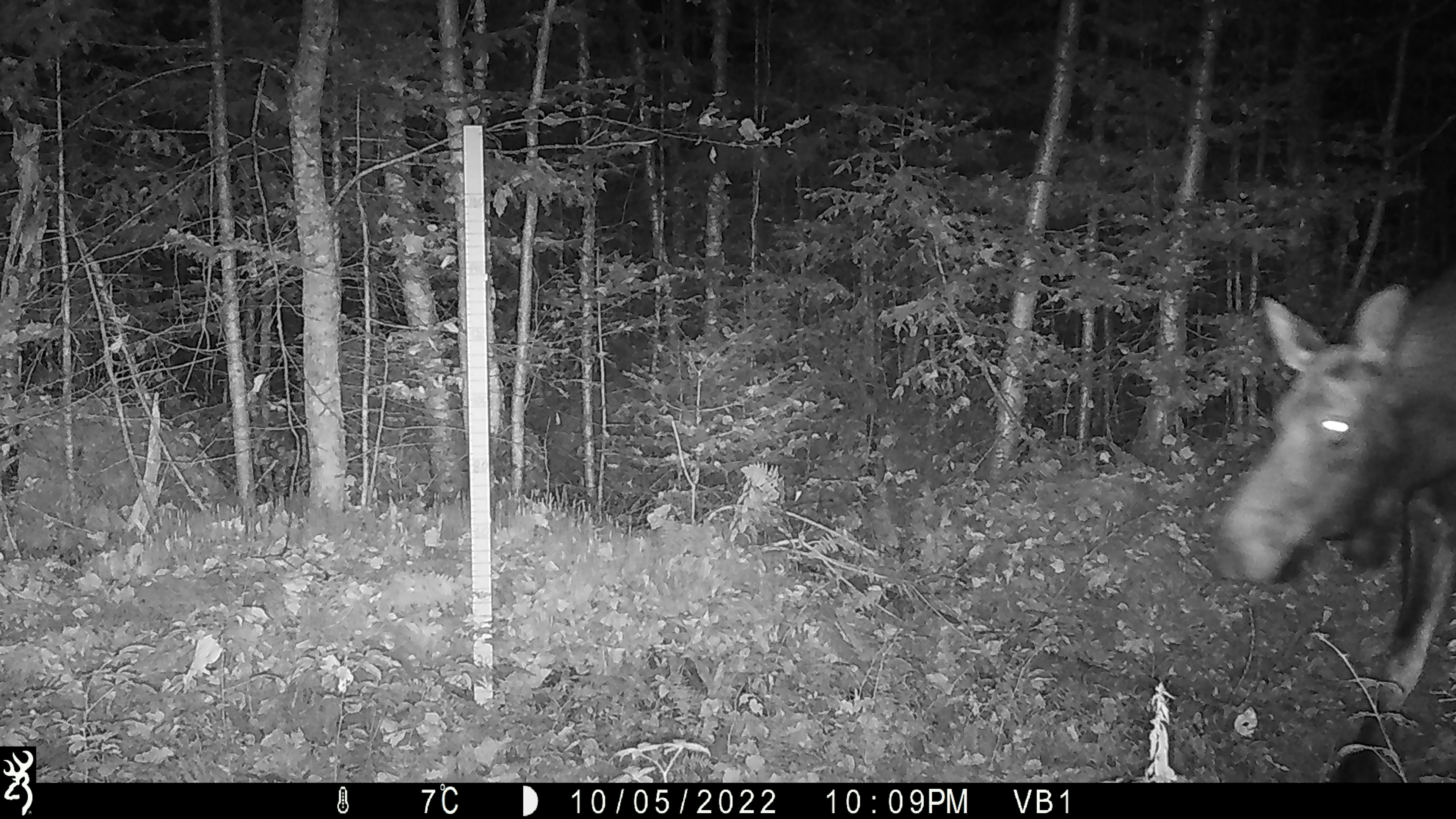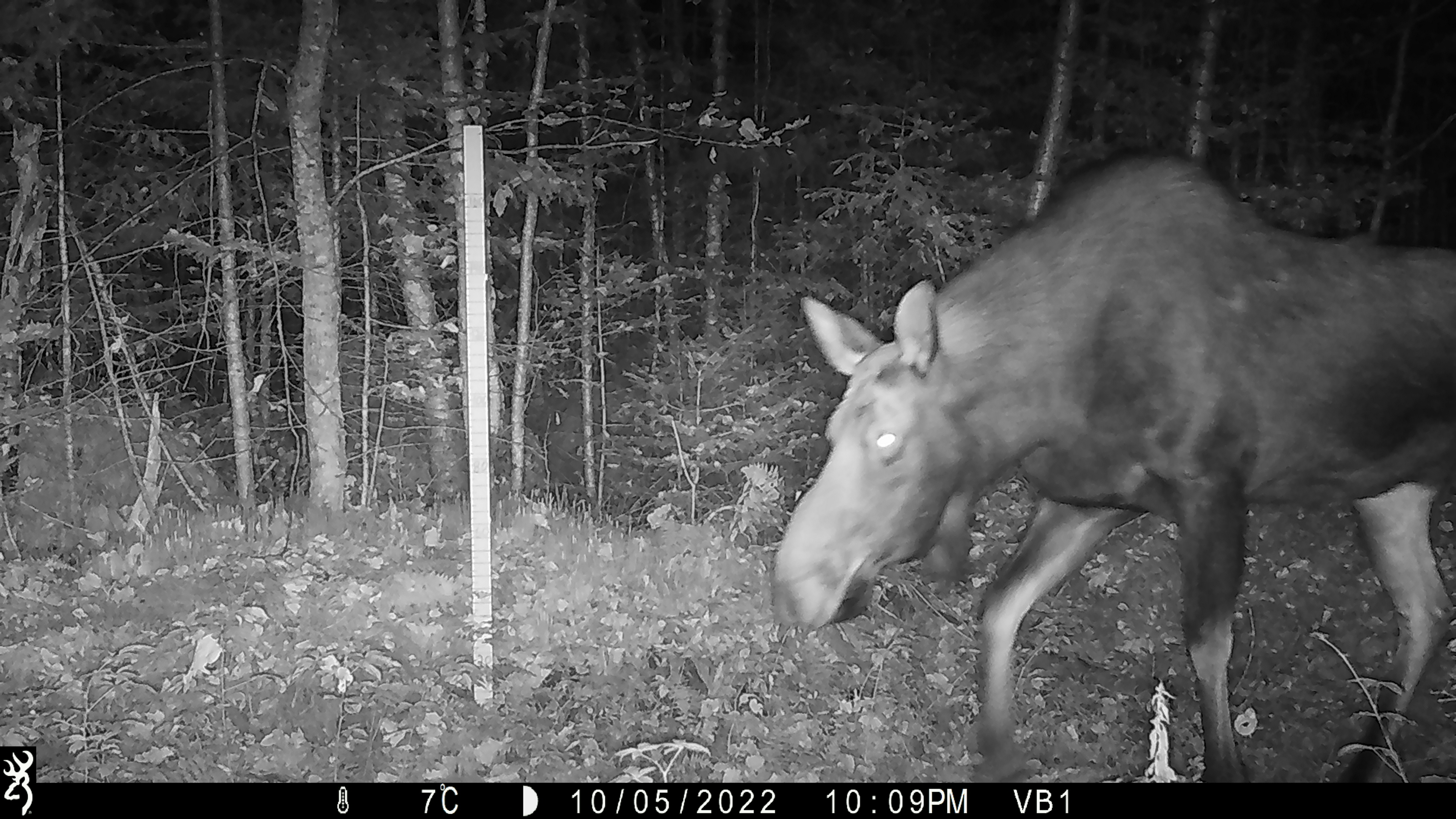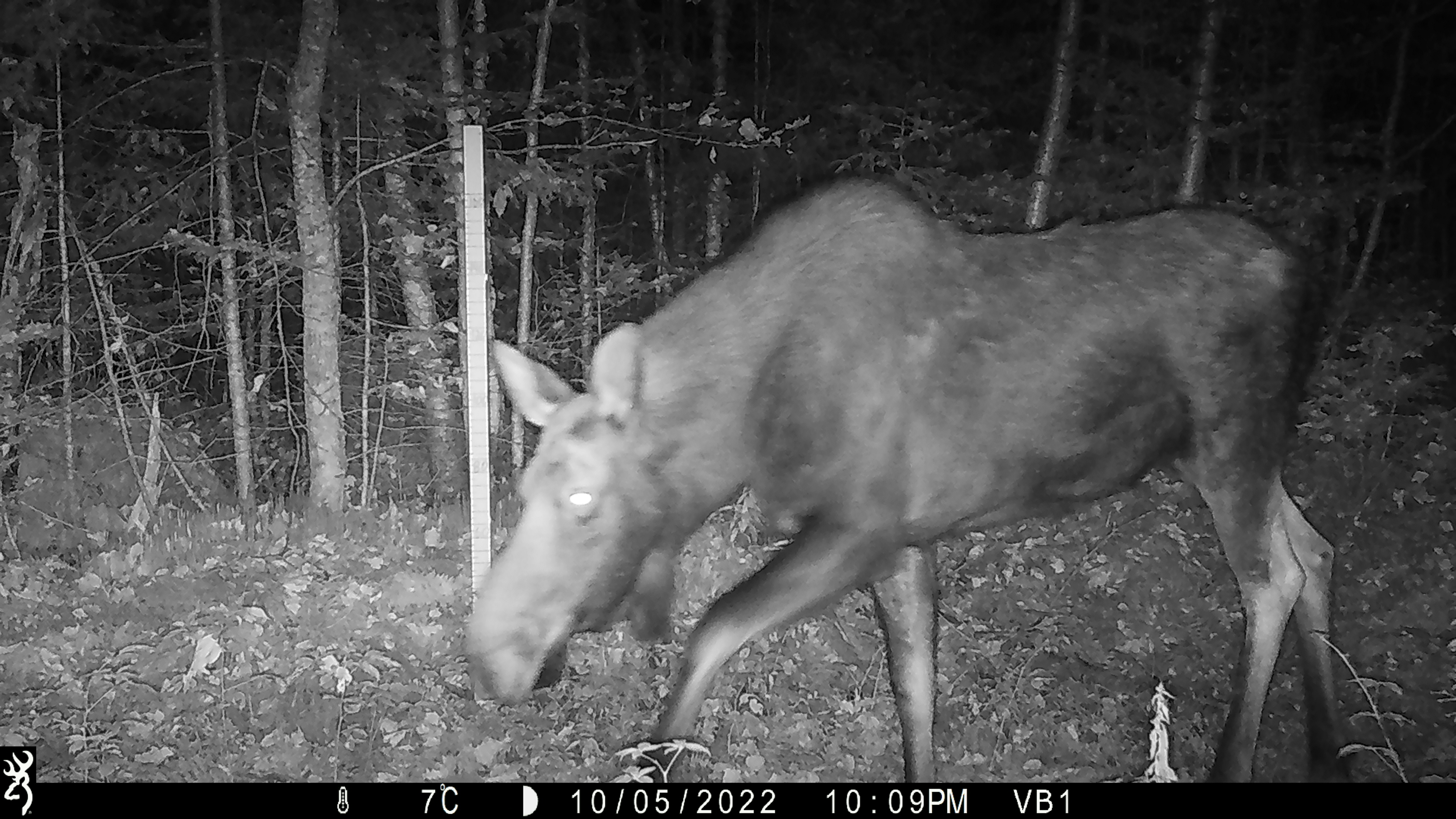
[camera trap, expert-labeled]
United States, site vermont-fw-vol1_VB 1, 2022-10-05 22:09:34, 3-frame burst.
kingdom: Animalia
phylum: Chordata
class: Mammalia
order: Artiodactyla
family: Cervidae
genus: Alces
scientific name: Alces alces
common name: moose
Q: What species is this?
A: Moose (Alces alces).